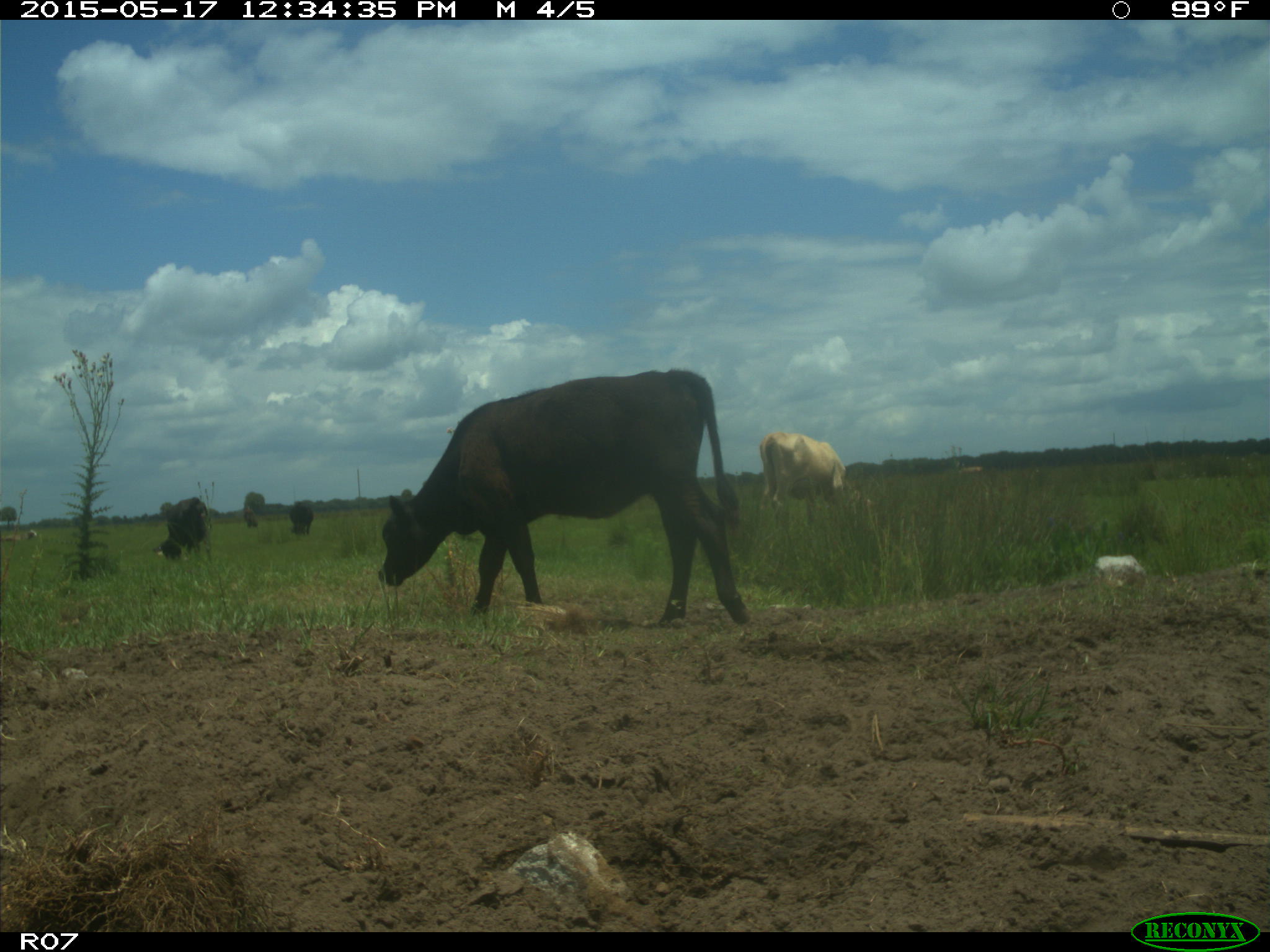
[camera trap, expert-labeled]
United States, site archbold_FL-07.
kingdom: Animalia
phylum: Chordata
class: Mammalia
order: Artiodactyla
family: Bovidae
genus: Bos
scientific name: Bos taurus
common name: domestic cow